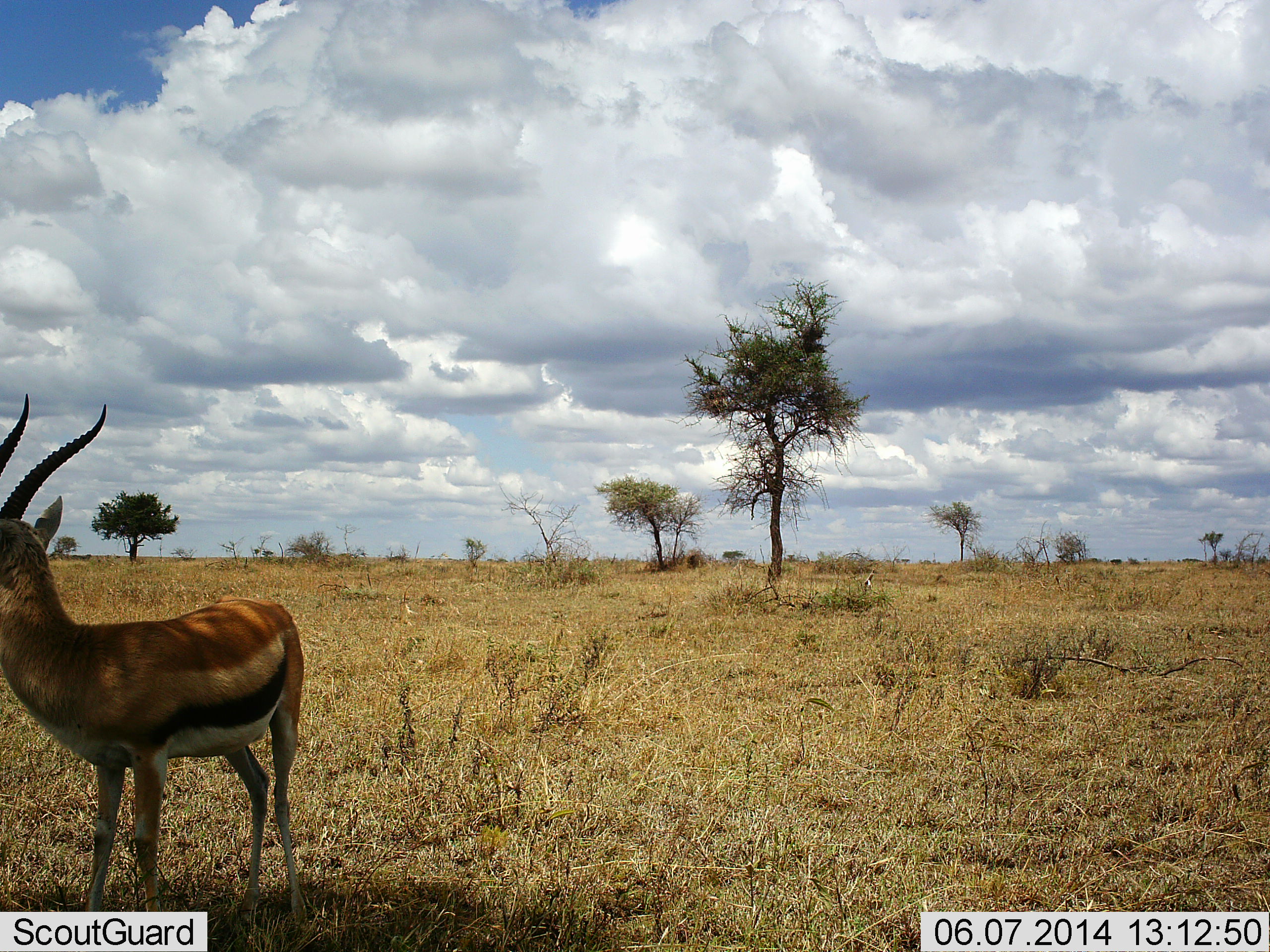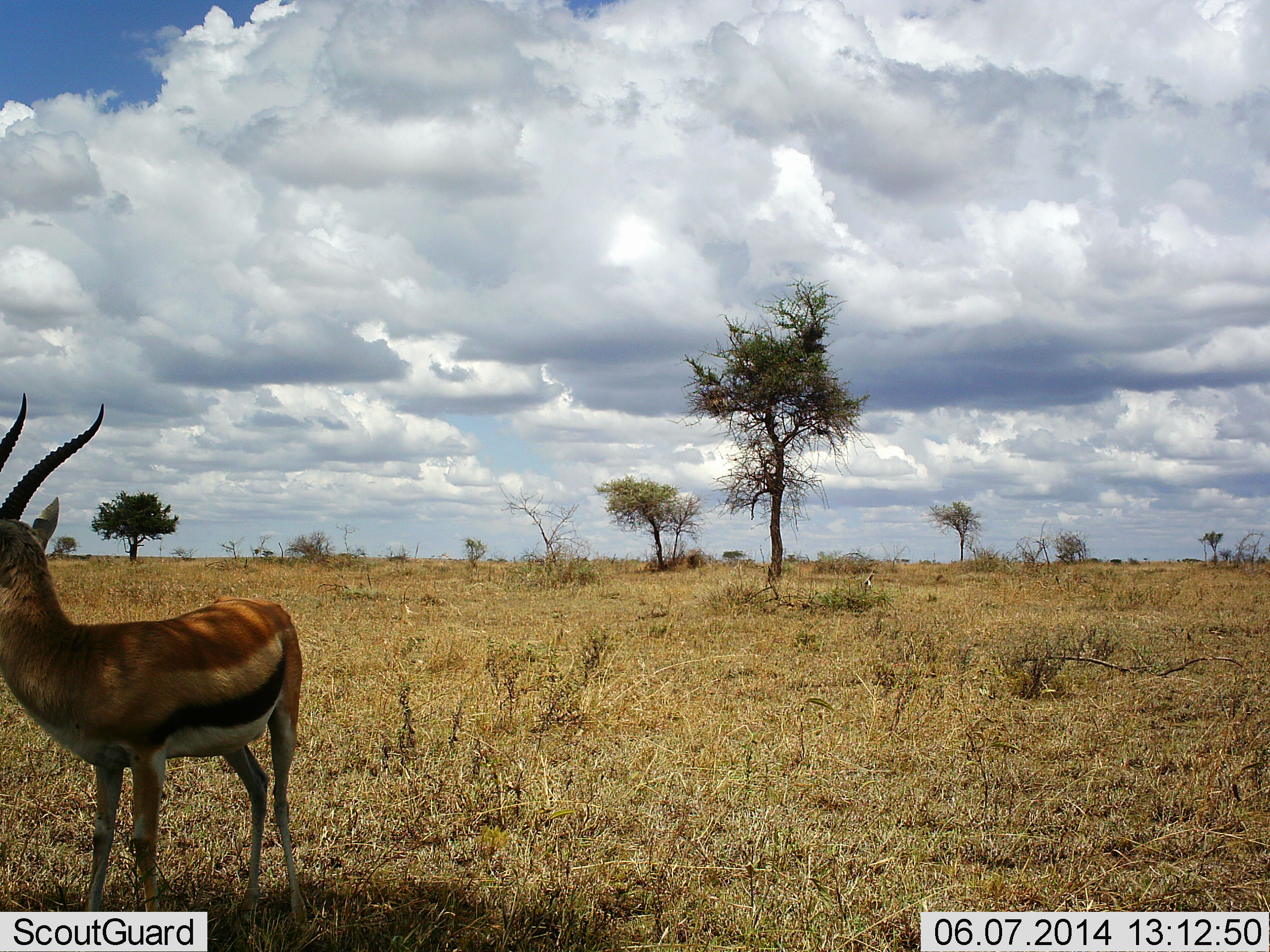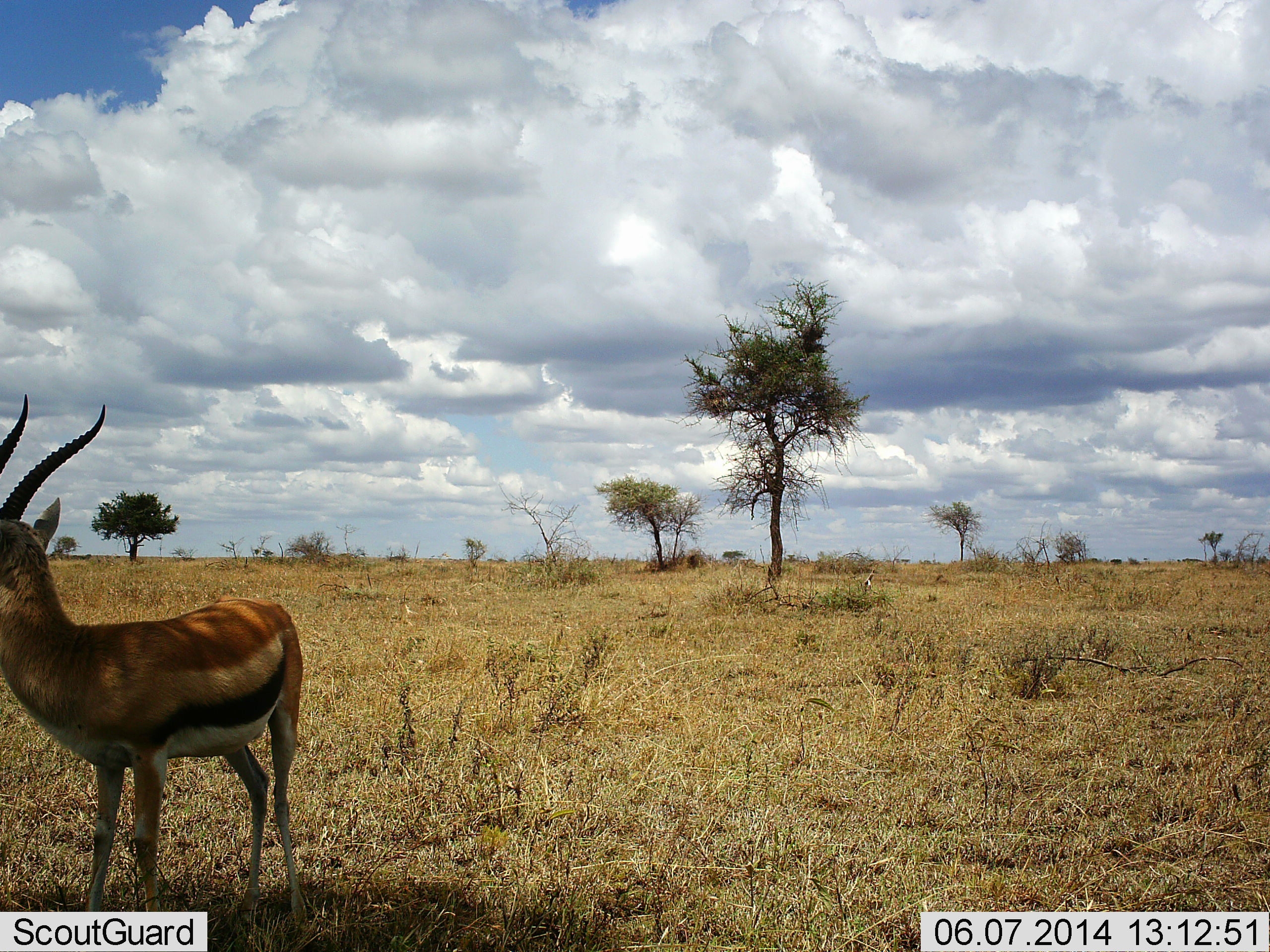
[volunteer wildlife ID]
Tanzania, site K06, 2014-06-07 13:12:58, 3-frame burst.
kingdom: Animalia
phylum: Chordata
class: Mammalia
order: Artiodactyla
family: Bovidae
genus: Eudorcas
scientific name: Eudorcas thomsonii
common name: thomson's gazelle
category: gazellethomsons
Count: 1.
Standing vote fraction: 100%.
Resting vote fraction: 0%.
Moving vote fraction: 0%.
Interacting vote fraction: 0%.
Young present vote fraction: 0%.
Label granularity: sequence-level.